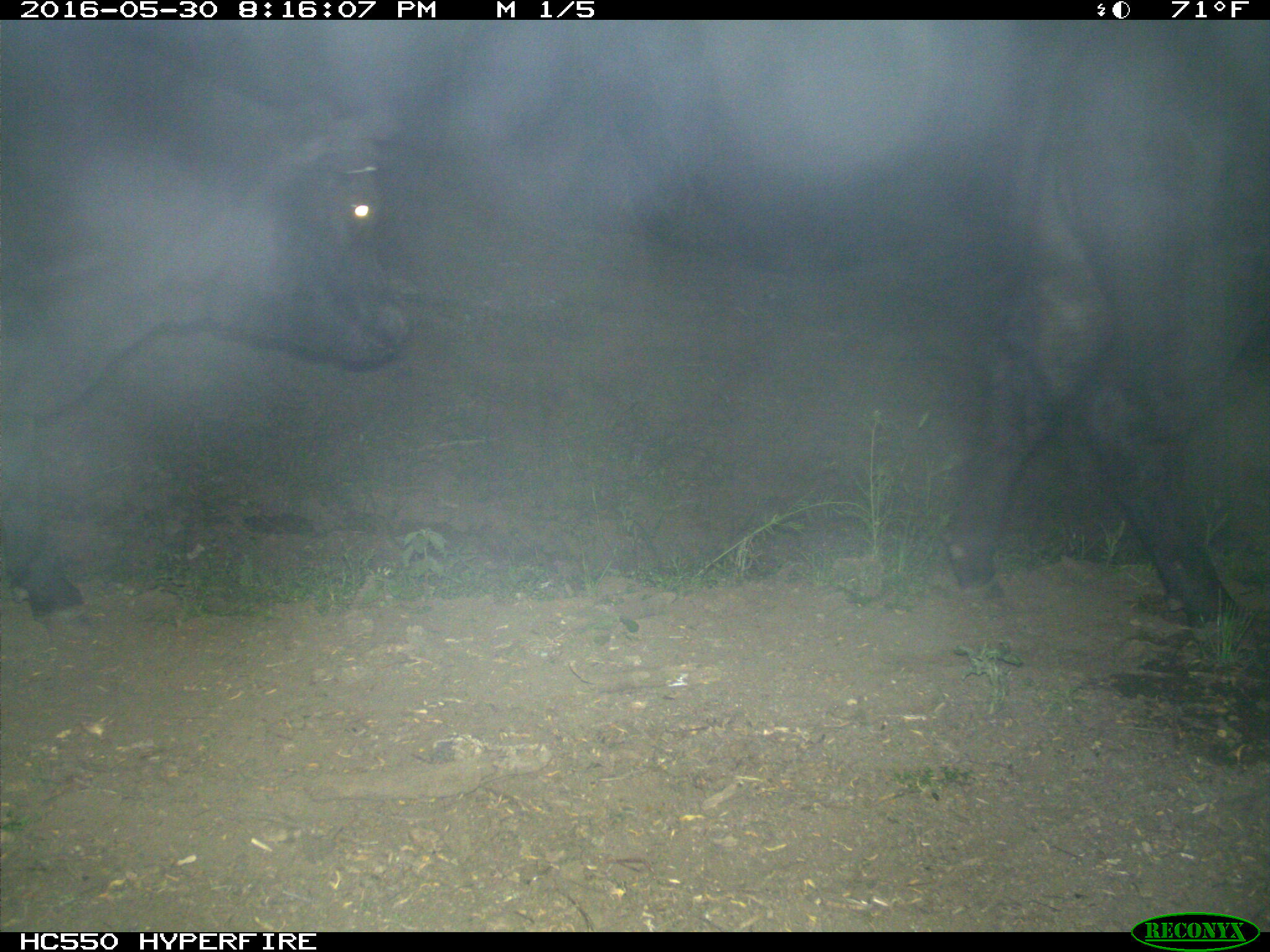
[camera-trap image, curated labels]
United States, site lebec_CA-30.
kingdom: Animalia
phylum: Chordata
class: Mammalia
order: Artiodactyla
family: Bovidae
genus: Bos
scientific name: Bos taurus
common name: domestic cow